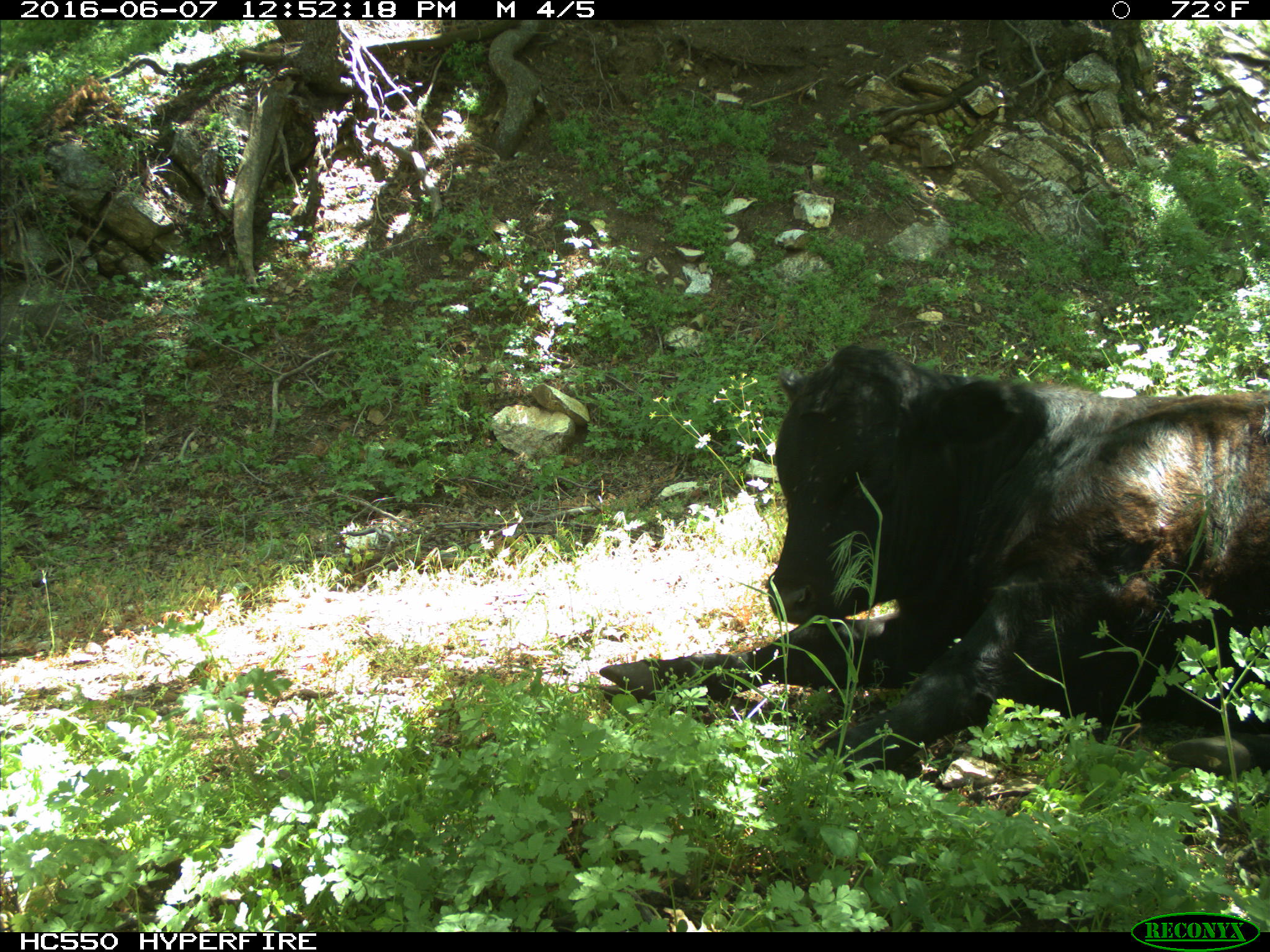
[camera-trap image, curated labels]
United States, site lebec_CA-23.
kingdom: Animalia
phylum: Chordata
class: Mammalia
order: Artiodactyla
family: Bovidae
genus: Bos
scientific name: Bos taurus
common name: domestic cow